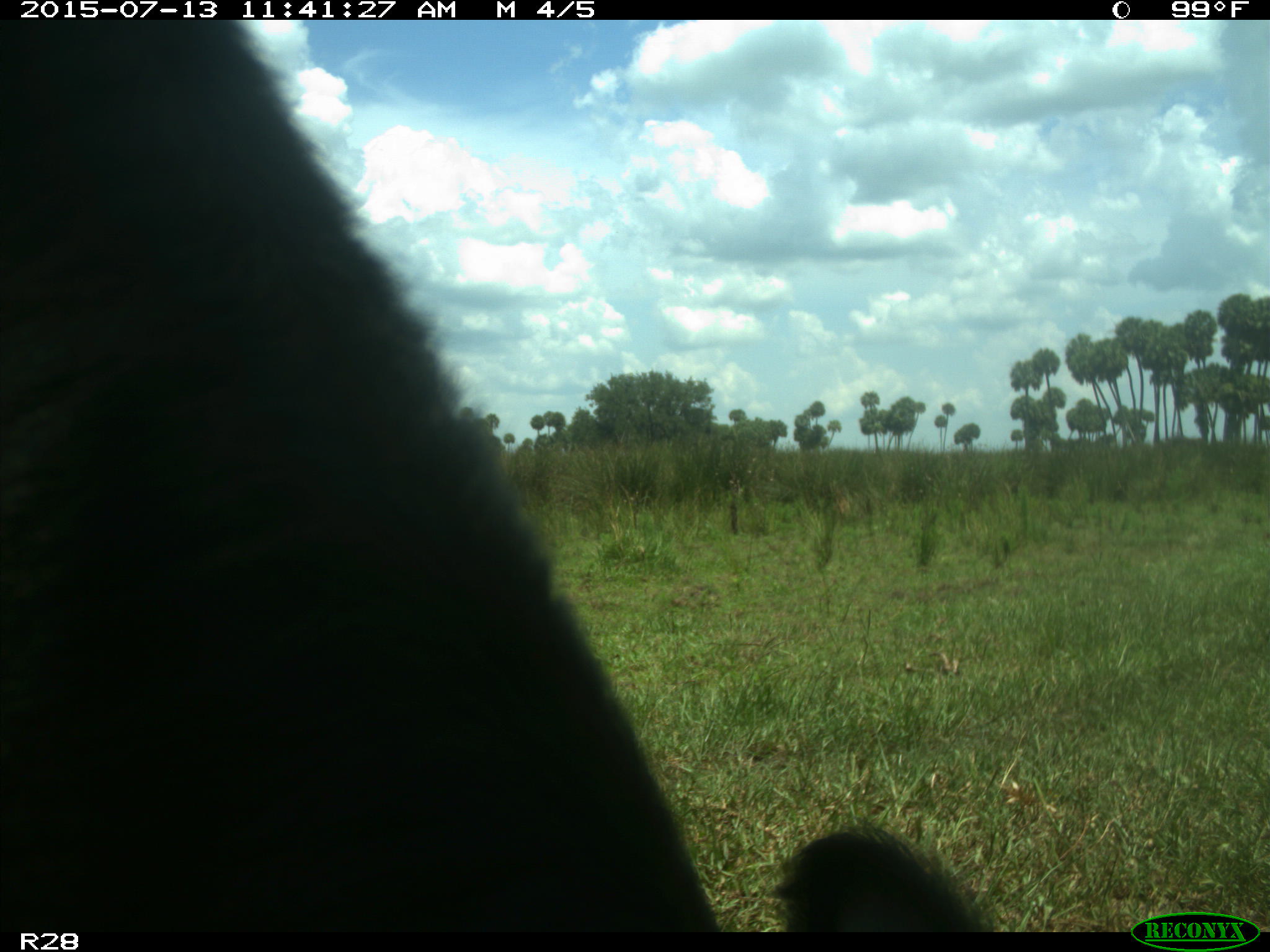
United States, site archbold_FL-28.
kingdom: Animalia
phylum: Chordata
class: Mammalia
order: Artiodactyla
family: Bovidae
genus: Bos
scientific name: Bos taurus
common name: domestic cow